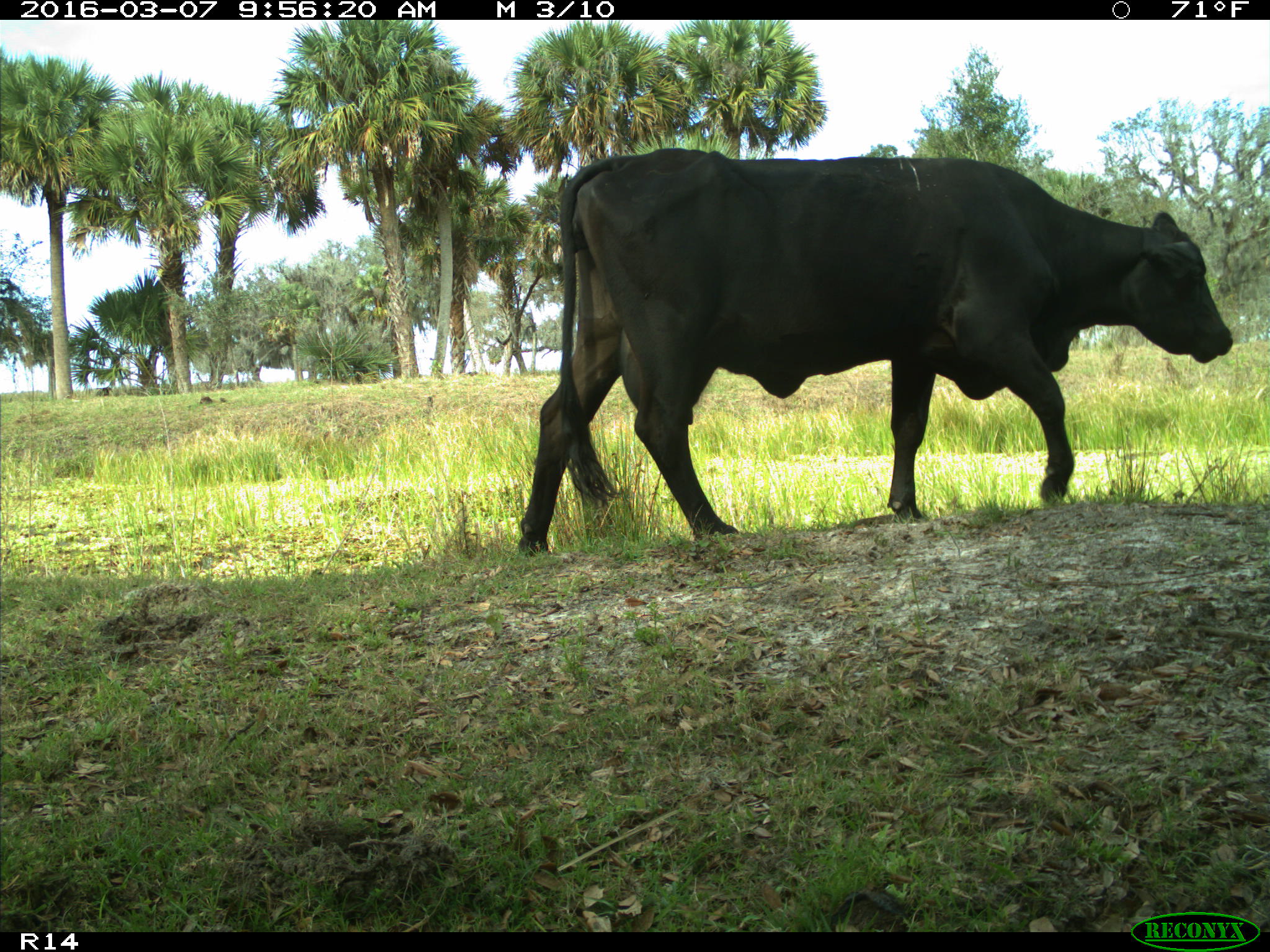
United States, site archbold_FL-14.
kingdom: Animalia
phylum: Chordata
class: Mammalia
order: Artiodactyla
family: Bovidae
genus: Bos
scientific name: Bos taurus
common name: domestic cow